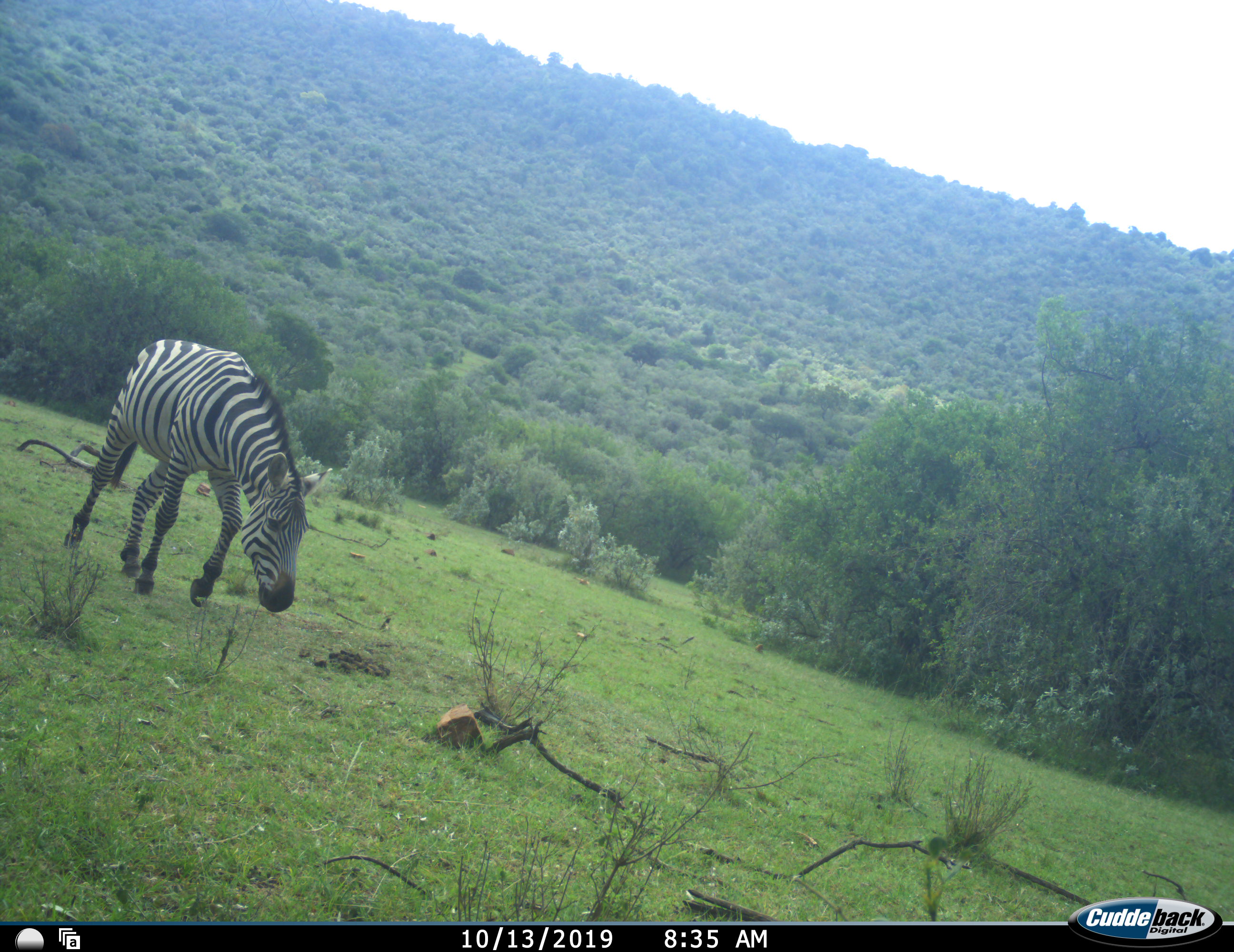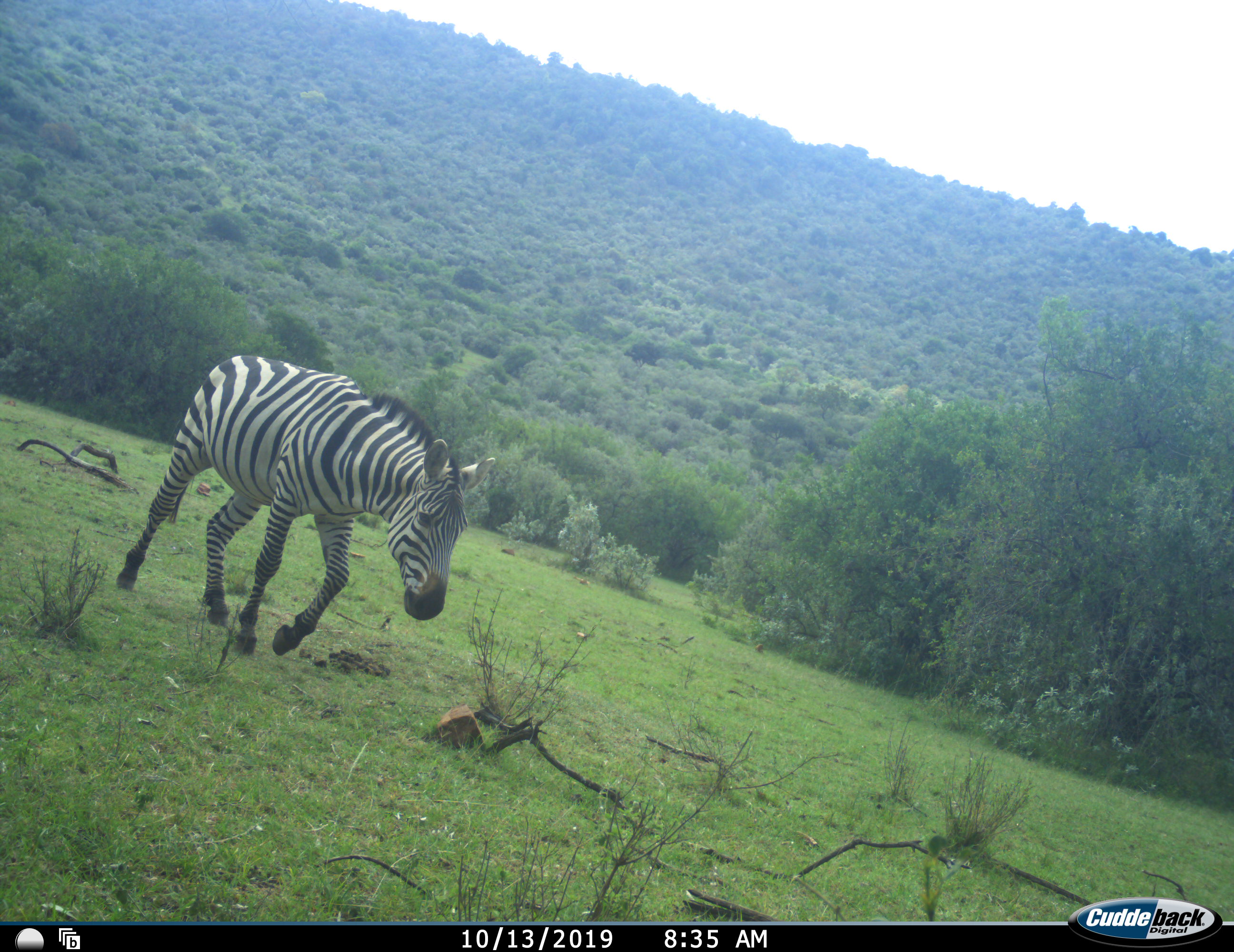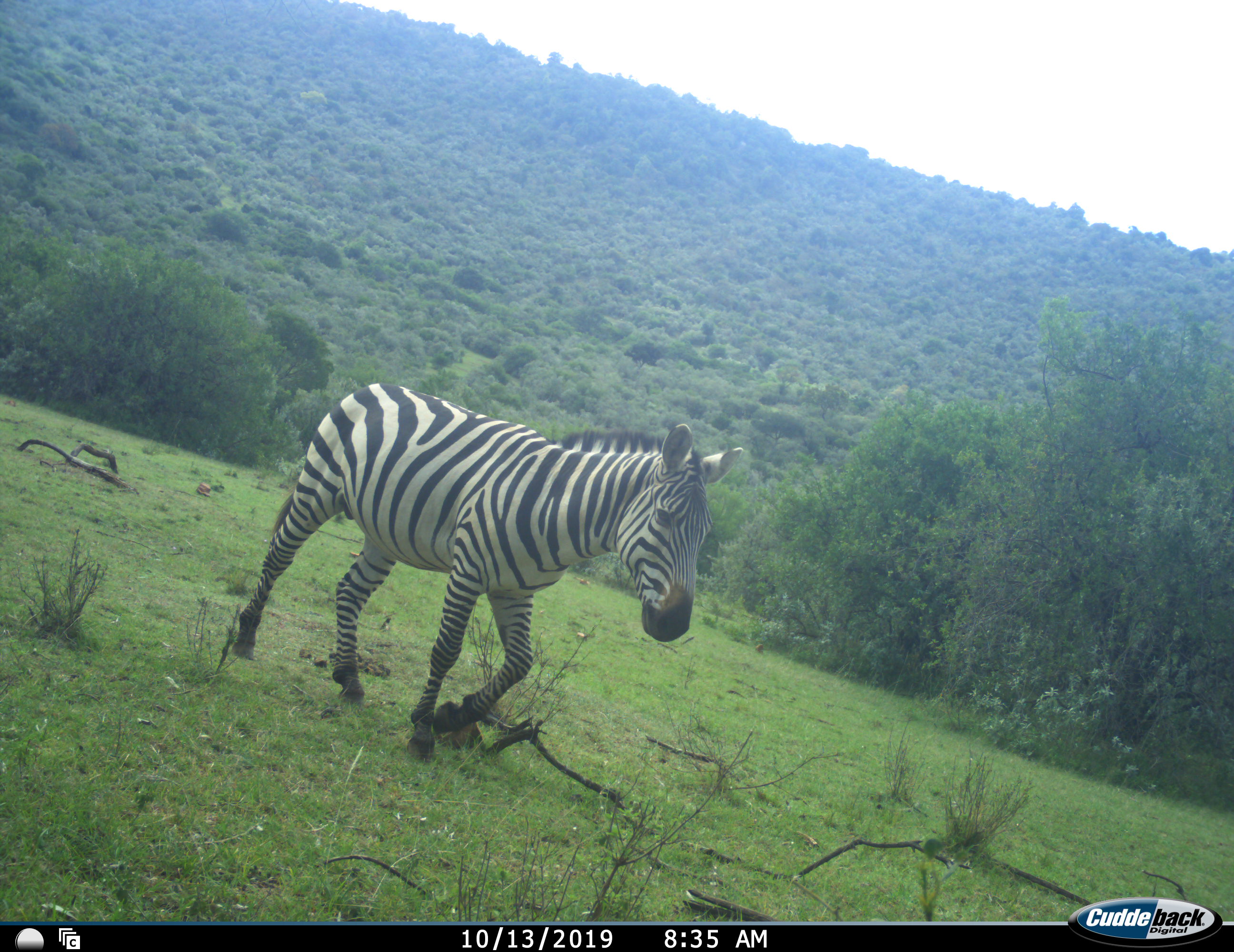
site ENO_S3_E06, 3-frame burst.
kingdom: Animalia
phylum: Chordata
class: Mammalia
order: Perissodactyla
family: Equidae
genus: Equus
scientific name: Equus quagga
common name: plains zebra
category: zebraplains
Zebraplains (plains zebra) (Equus quagga), count 1. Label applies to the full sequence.